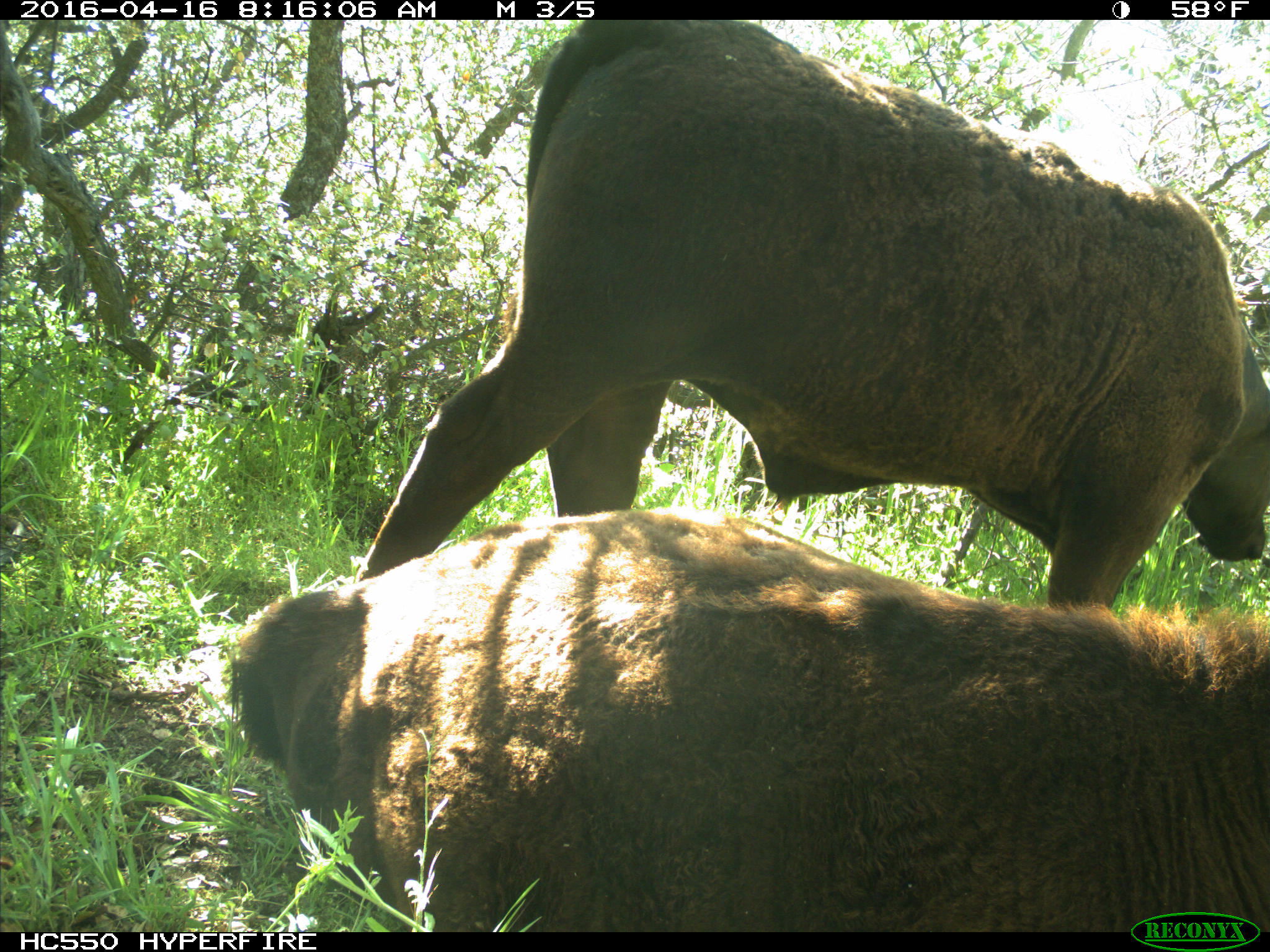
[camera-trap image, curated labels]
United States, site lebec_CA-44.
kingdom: Animalia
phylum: Chordata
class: Mammalia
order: Artiodactyla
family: Bovidae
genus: Bos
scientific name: Bos taurus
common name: domestic cow